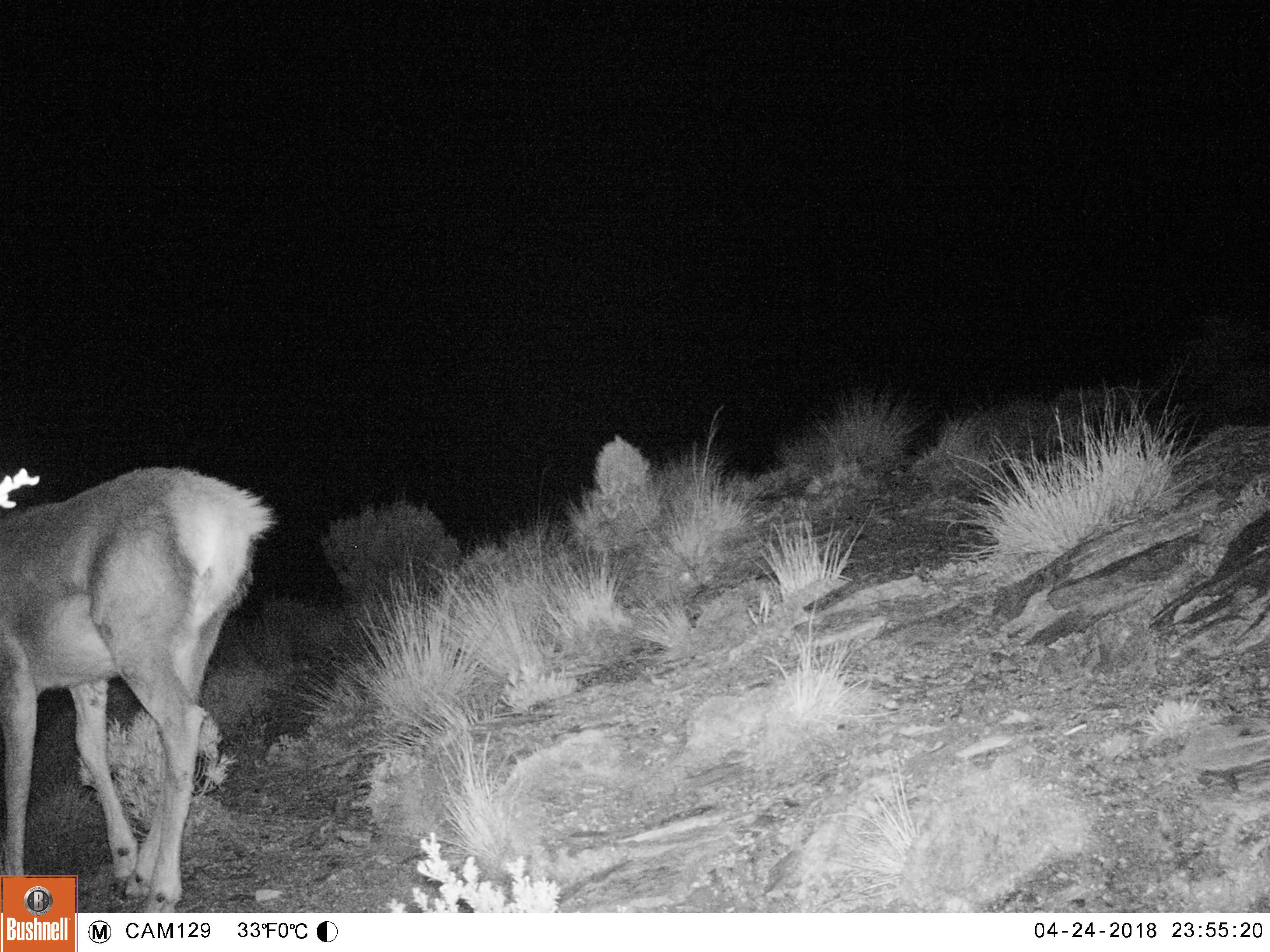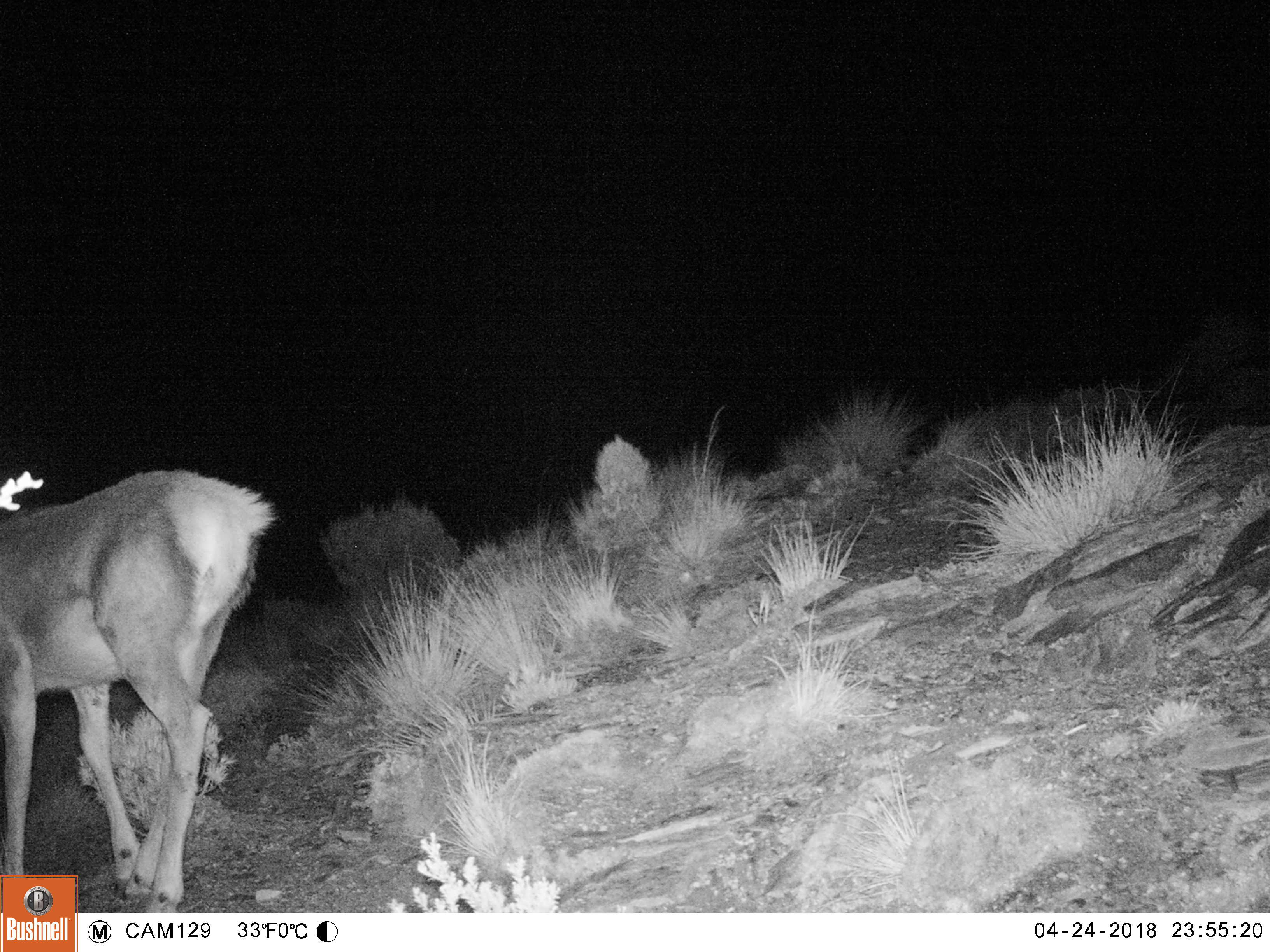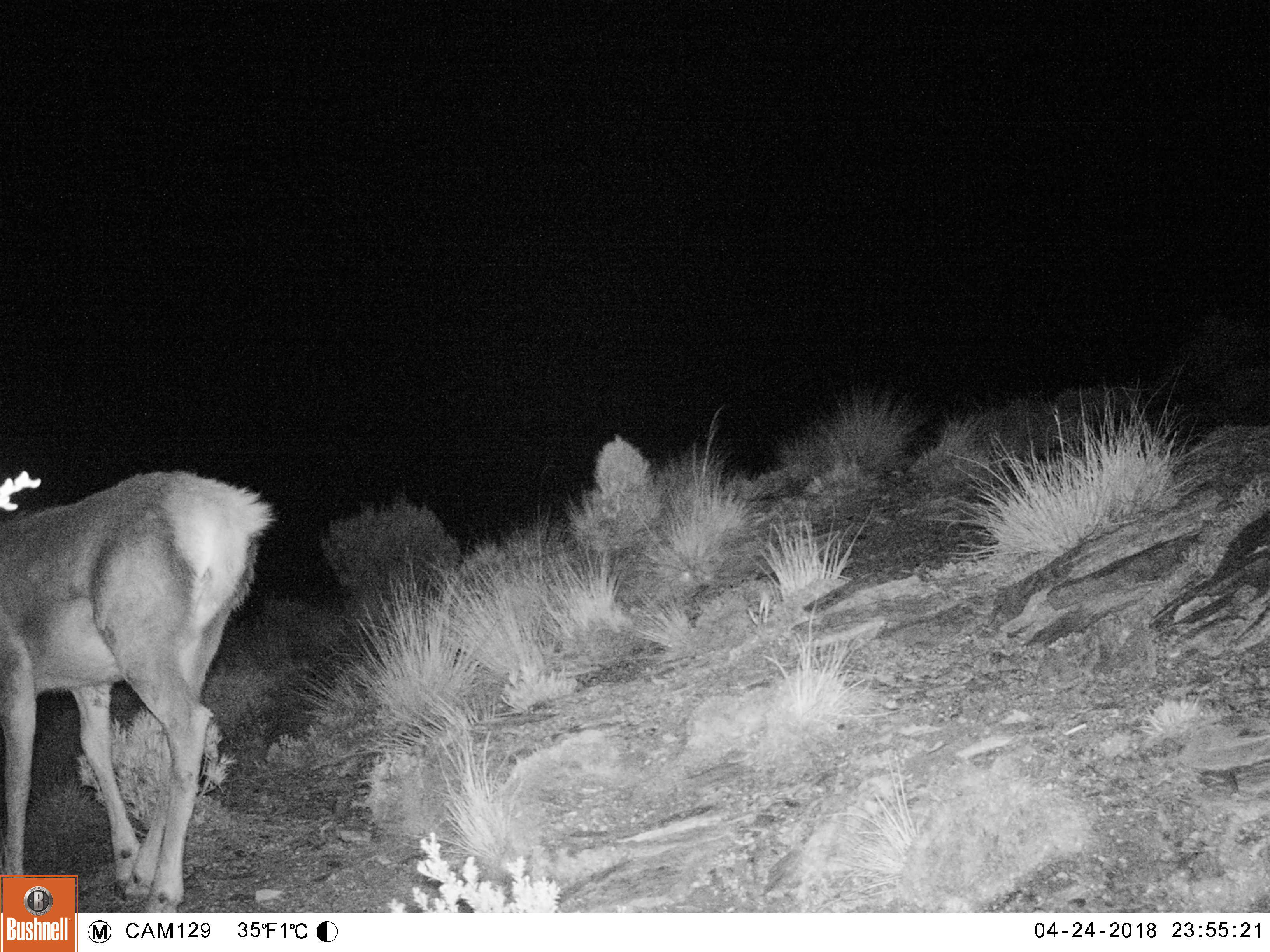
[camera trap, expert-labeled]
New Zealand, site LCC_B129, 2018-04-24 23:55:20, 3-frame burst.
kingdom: Animalia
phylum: Chordata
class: Mammalia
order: Artiodactyla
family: Cervidae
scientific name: Cervidae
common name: deer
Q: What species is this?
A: Deer (Cervidae).